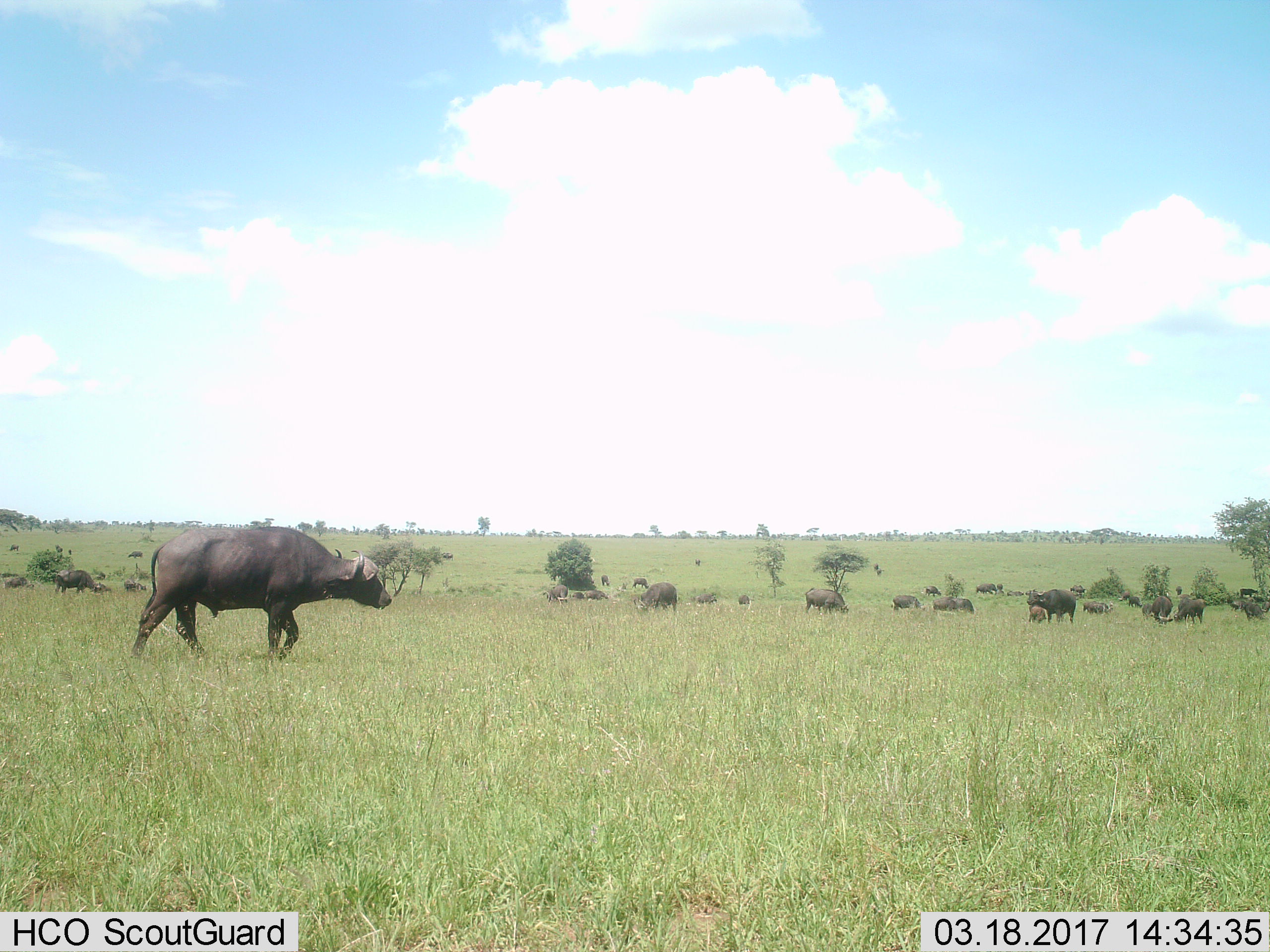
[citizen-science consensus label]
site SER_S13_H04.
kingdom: Animalia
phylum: Chordata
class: Mammalia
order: Artiodactyla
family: Bovidae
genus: Syncerus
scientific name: Syncerus caffer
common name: african buffalo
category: buffalo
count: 11-50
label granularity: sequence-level